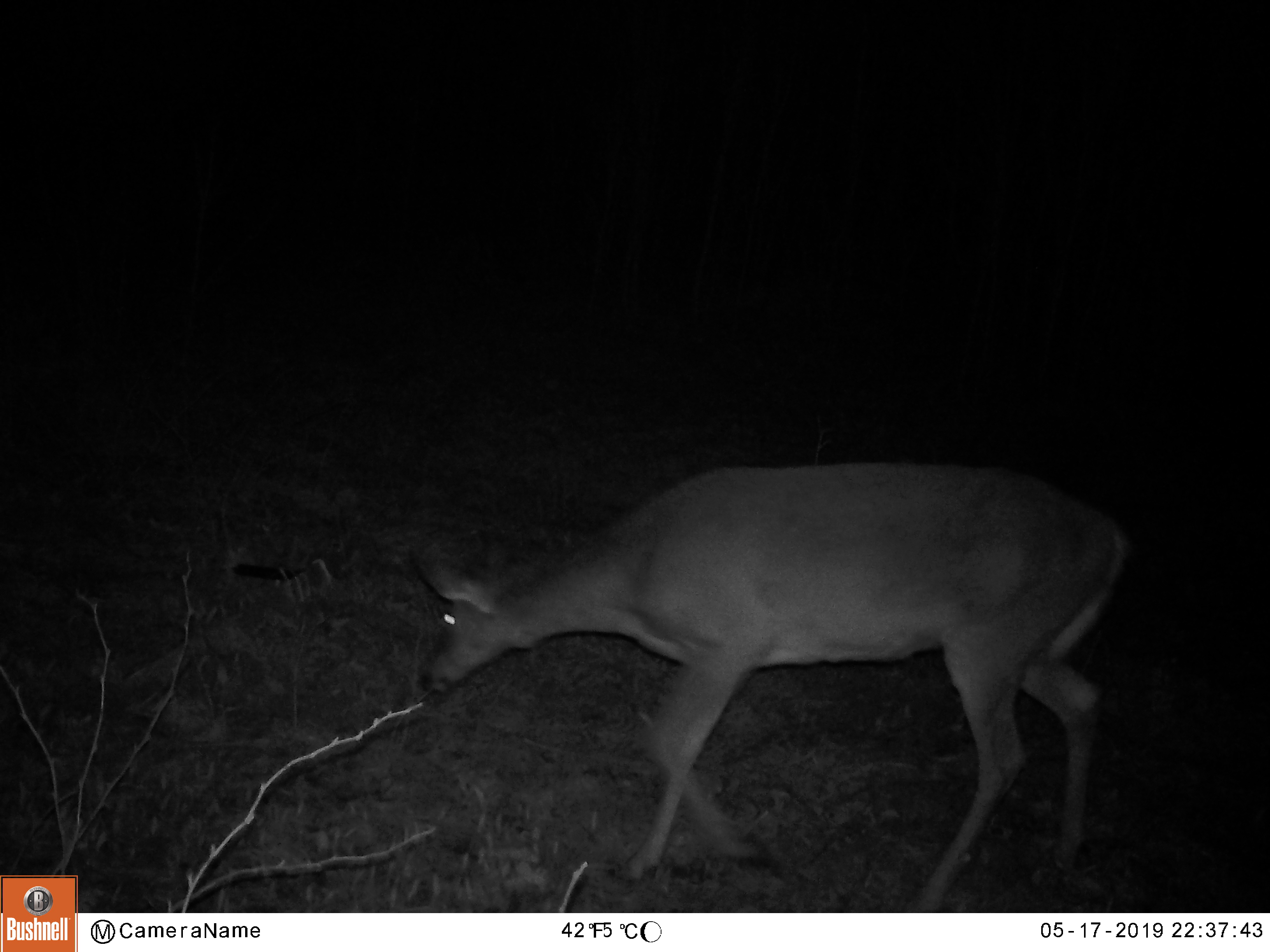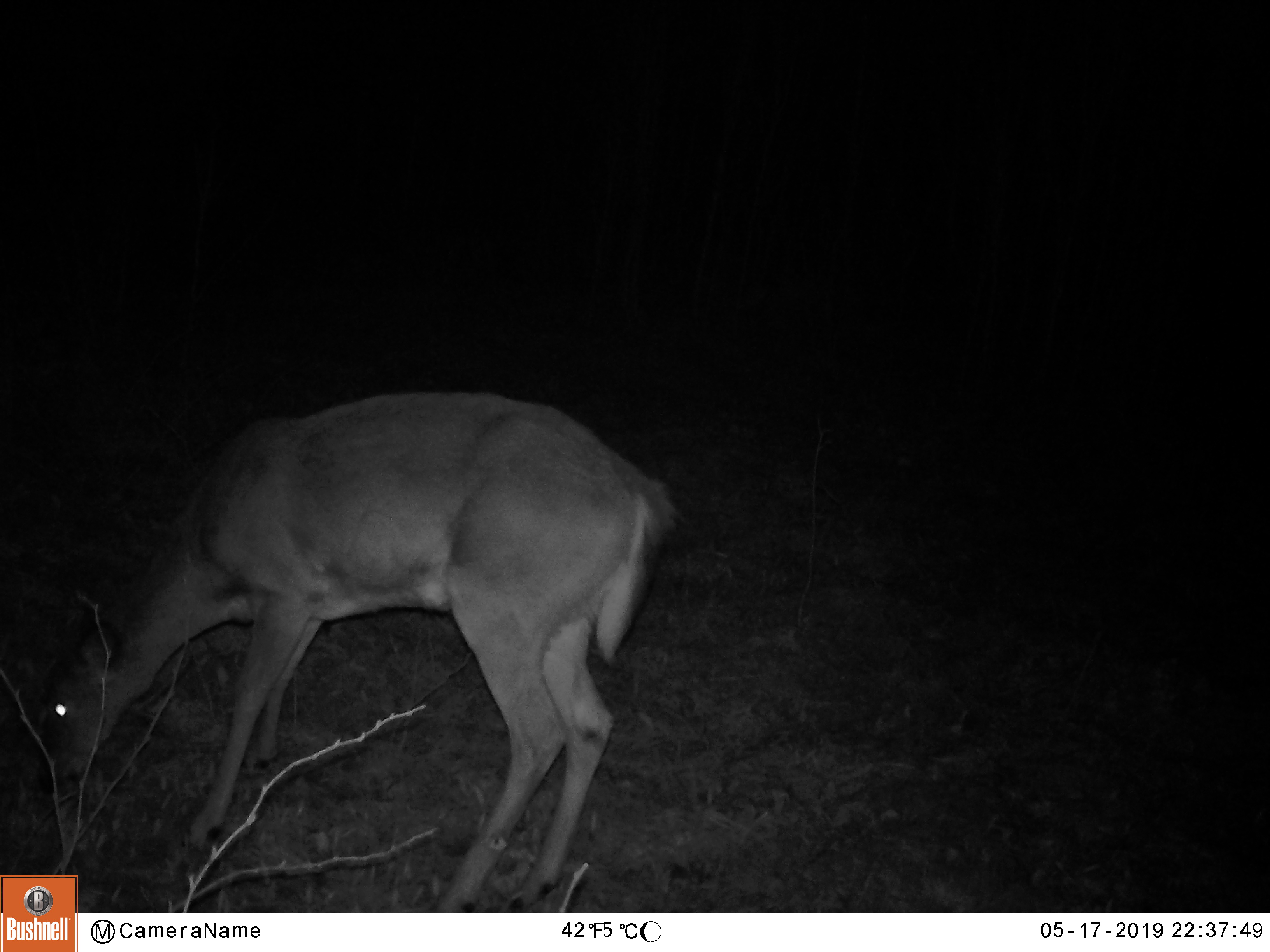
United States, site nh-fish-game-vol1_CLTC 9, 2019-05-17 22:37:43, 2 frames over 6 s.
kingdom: Animalia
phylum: Chordata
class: Mammalia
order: Artiodactyla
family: Cervidae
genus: Odocoileus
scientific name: Odocoileus virginianus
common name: white-tailed deer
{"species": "white-tailed deer (Odocoileus virginianus)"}